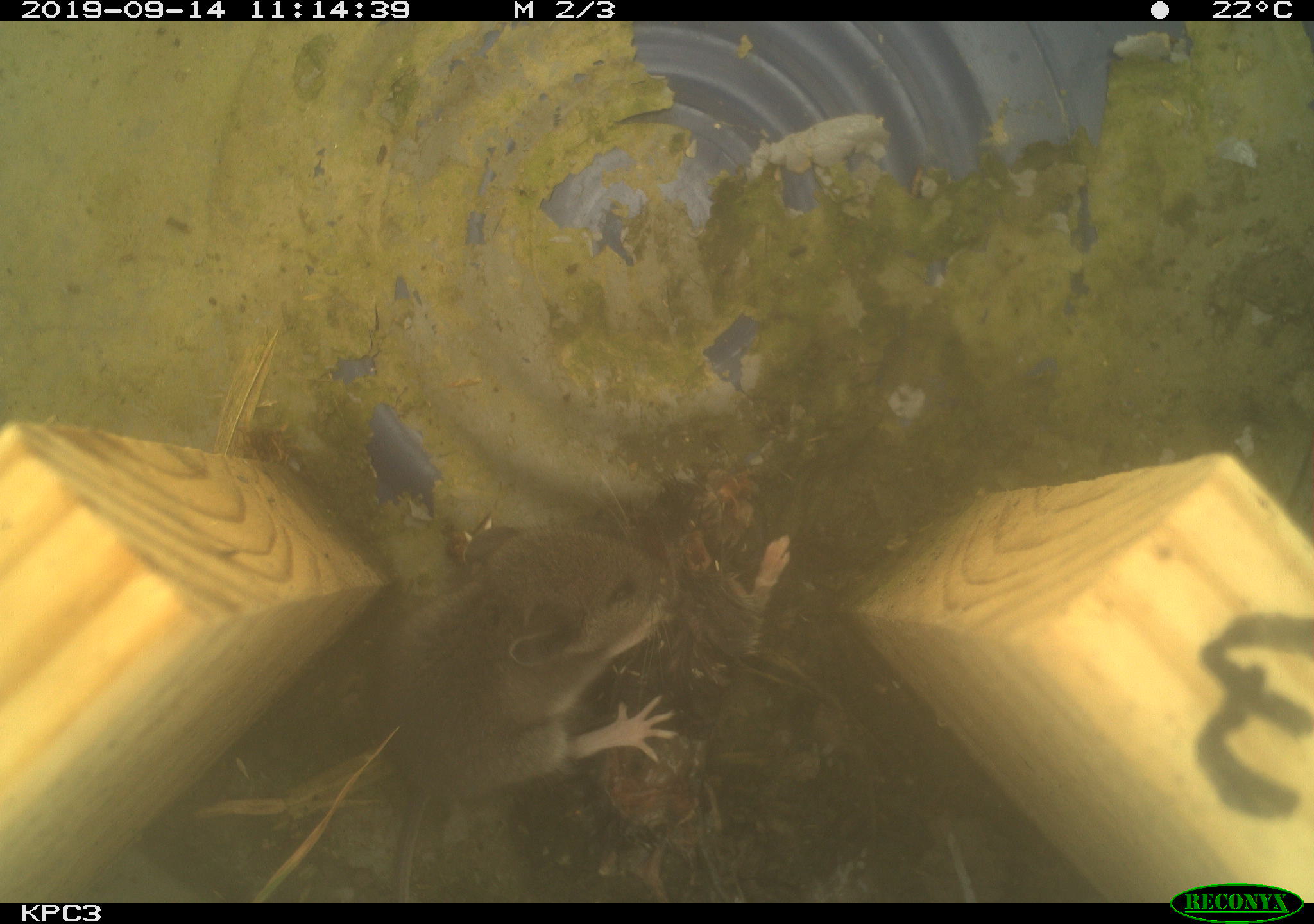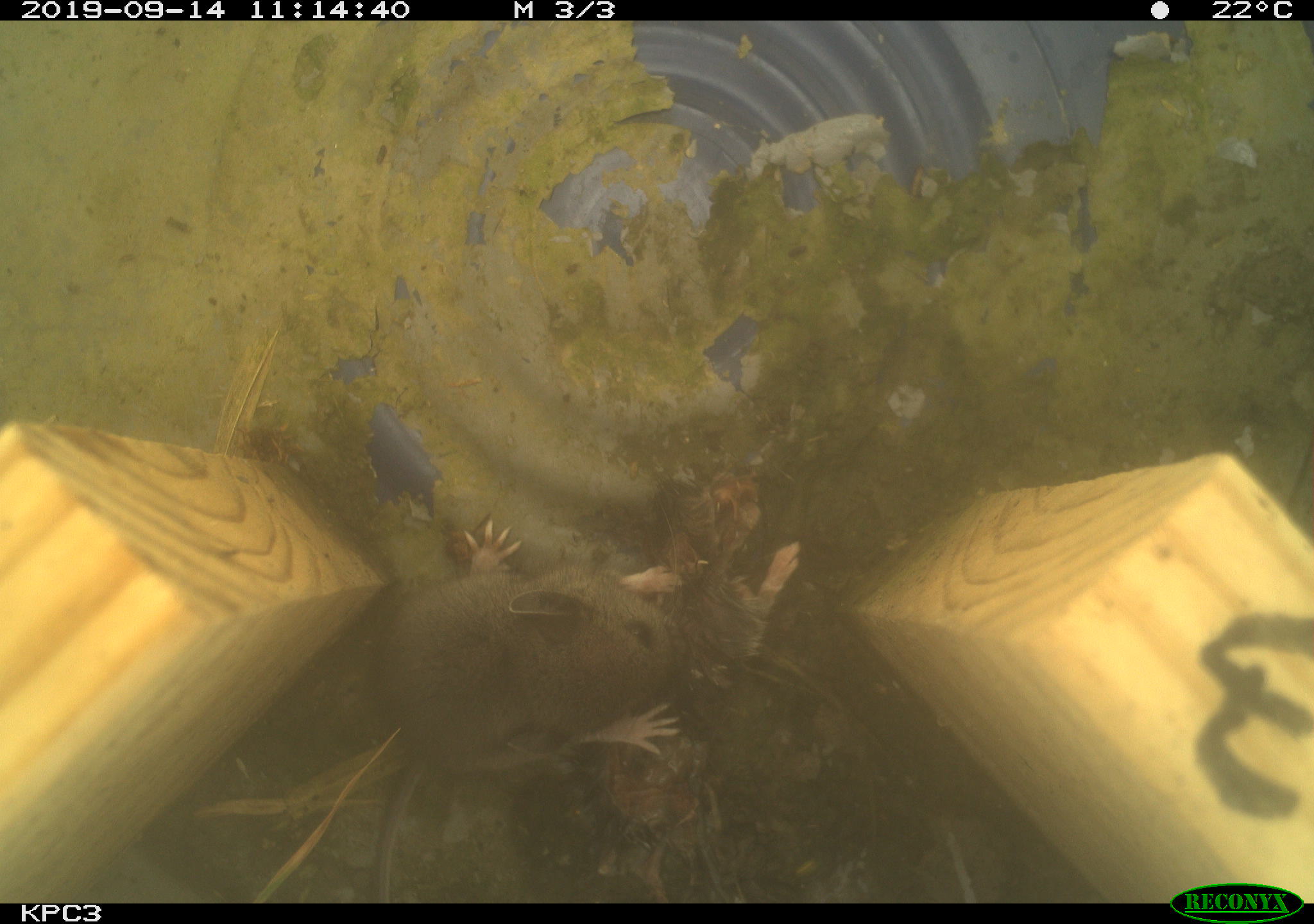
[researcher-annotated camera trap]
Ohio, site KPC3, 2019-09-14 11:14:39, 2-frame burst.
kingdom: Animalia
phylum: Chordata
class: Mammalia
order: Rodentia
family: Cricetidae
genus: Peromyscus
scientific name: Peromyscus leucopus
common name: white-footed mouse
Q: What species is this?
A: White-footed mouse (Peromyscus leucopus).